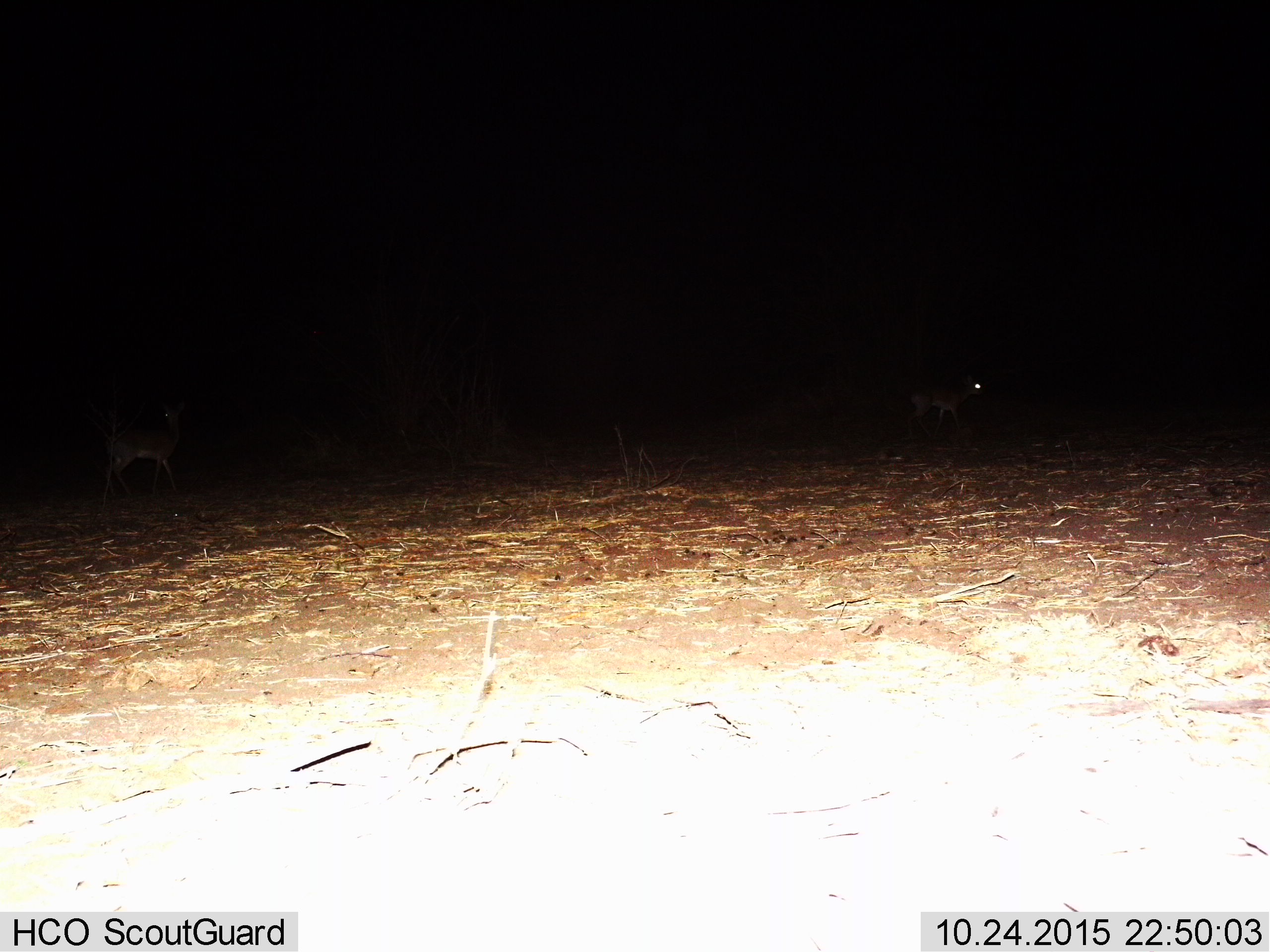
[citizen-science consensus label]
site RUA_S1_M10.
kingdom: Animalia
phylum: Chordata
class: Mammalia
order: Artiodactyla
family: Bovidae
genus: Aepyceros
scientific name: Aepyceros melampus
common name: impala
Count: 2.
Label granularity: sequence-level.